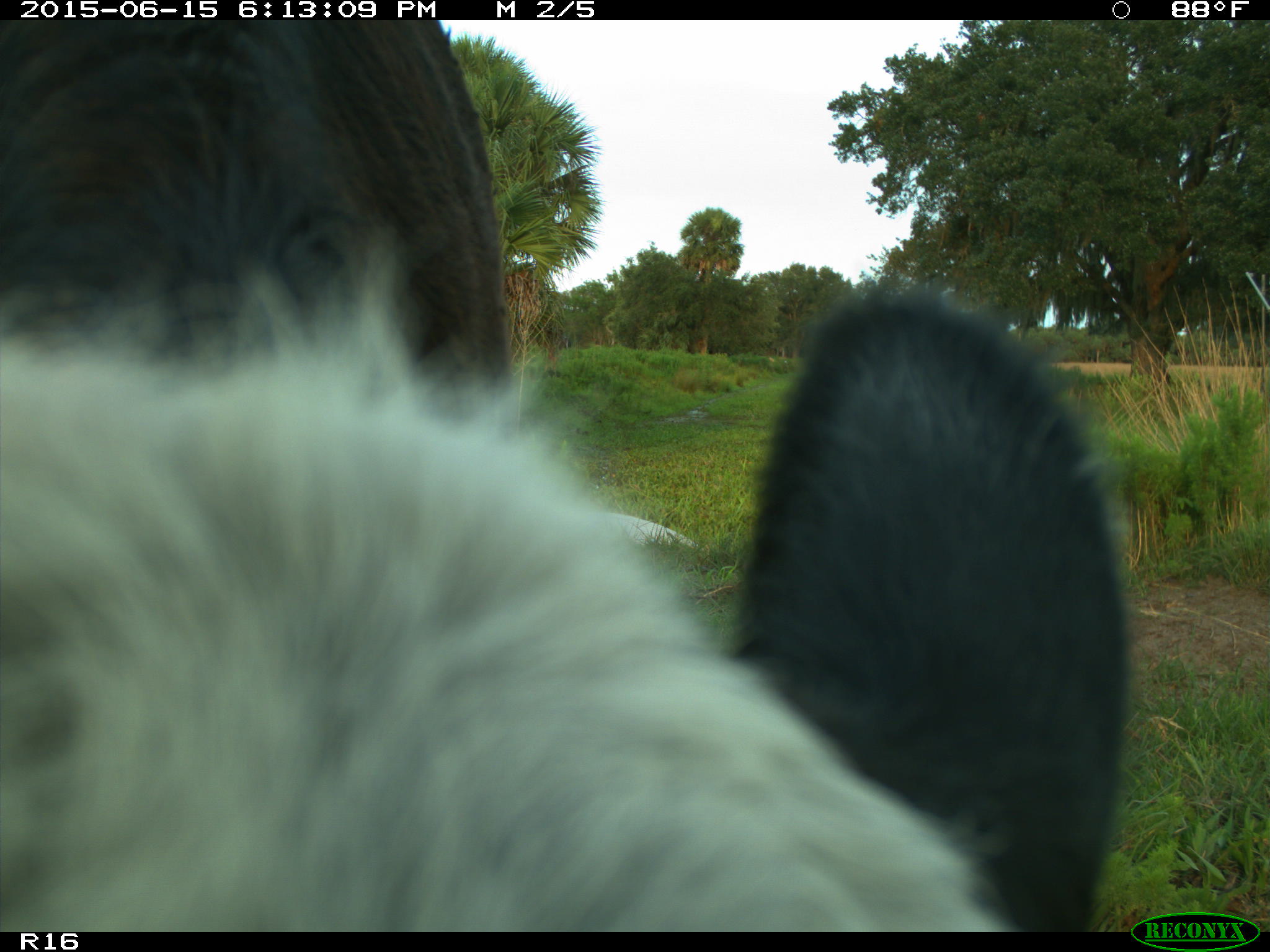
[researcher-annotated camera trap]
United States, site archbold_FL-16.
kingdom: Animalia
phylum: Chordata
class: Mammalia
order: Artiodactyla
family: Bovidae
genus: Bos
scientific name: Bos taurus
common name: domestic cow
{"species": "Bos taurus (domestic cow)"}